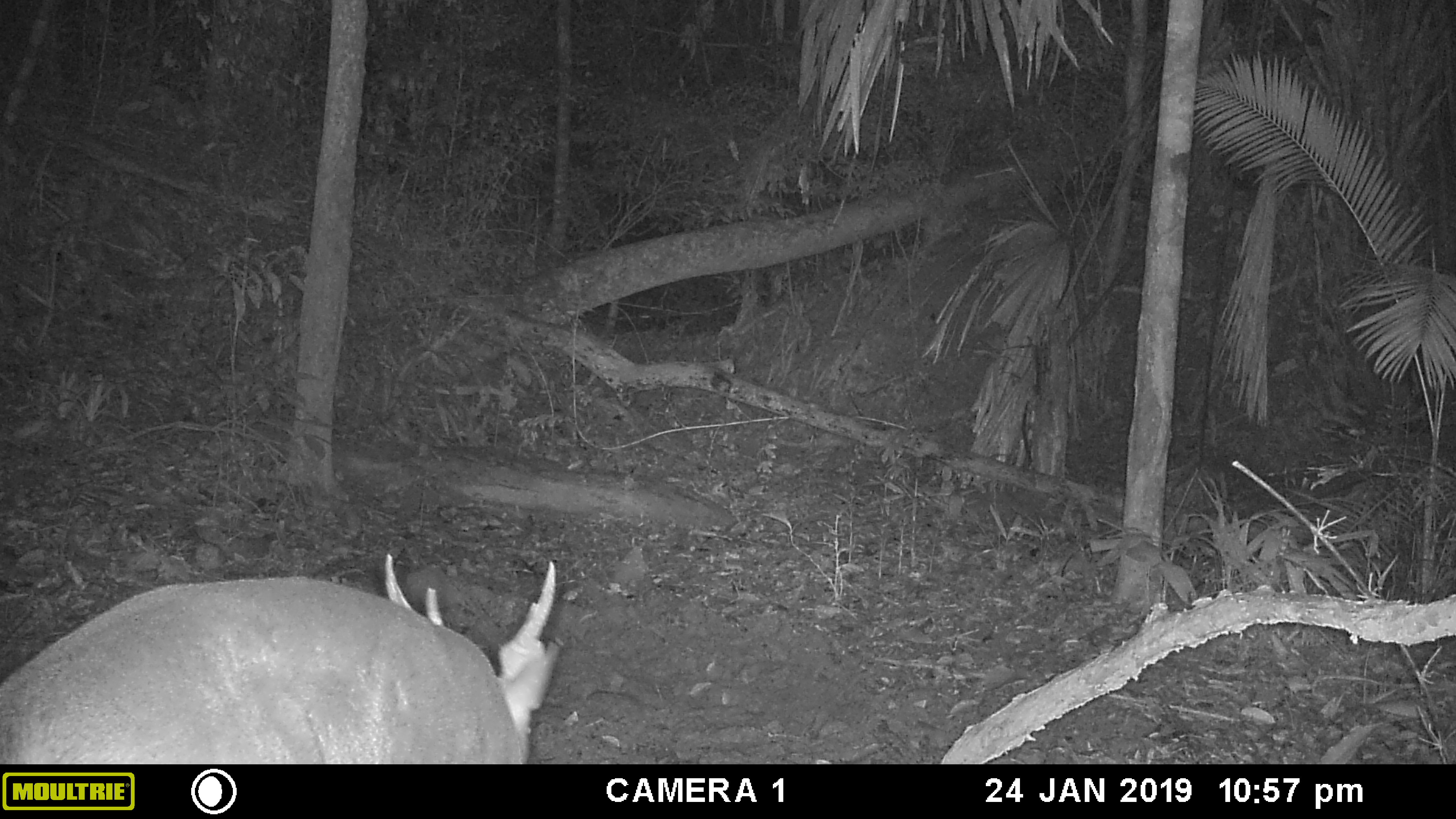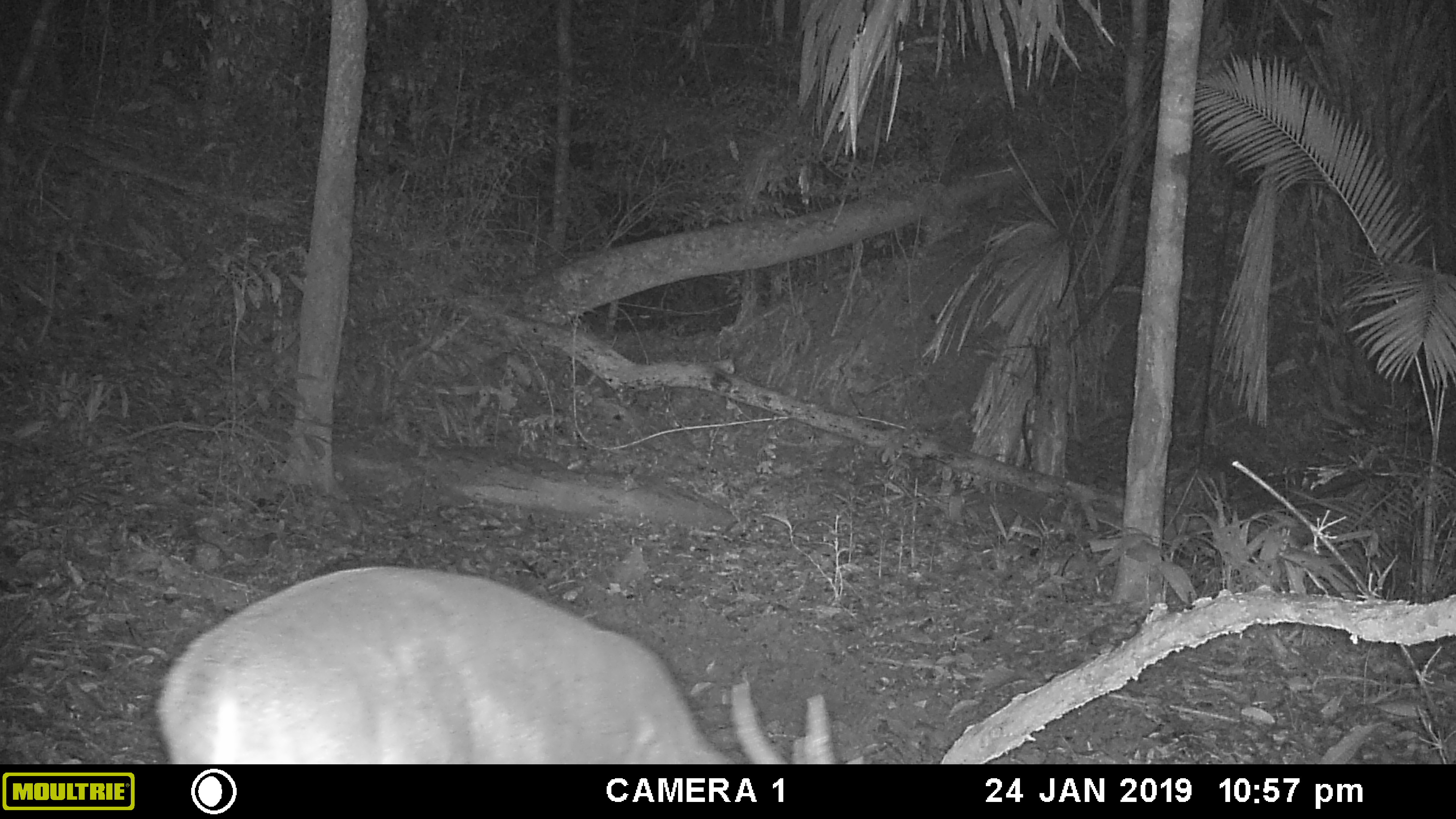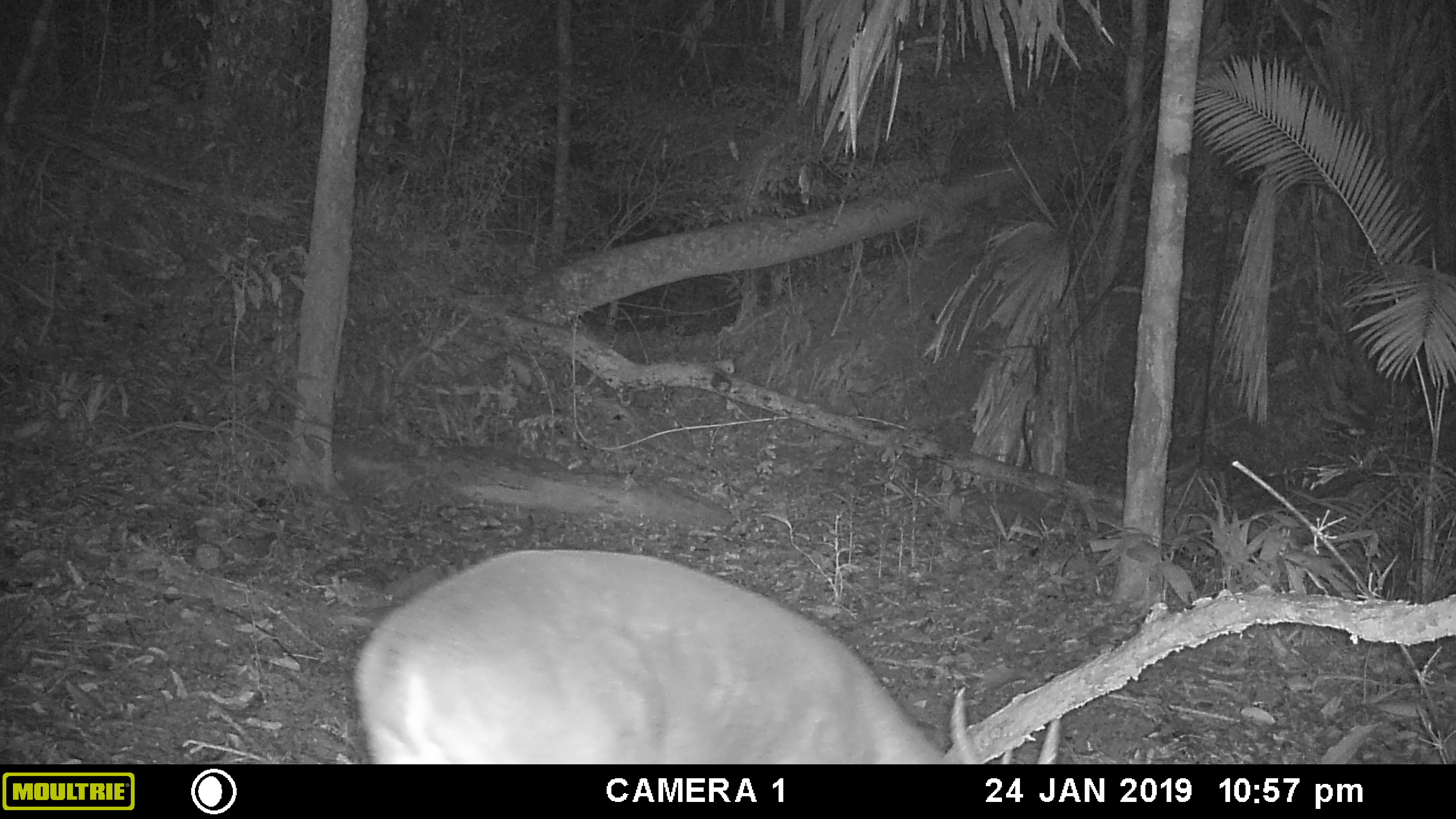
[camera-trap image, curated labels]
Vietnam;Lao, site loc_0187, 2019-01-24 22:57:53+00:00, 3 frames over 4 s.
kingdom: Animalia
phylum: Chordata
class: Mammalia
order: Artiodactyla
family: Cervidae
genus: Muntiacus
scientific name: Muntiacus vuquangensis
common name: large-antlered muntjac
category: large antlered muntjac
Large antlered muntjac (large-antlered muntjac) (Muntiacus vuquangensis). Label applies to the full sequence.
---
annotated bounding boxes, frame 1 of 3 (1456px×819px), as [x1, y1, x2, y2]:
large antlered muntjac: [0, 553, 563, 764]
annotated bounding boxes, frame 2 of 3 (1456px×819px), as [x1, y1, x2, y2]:
large antlered muntjac: [154, 563, 867, 764]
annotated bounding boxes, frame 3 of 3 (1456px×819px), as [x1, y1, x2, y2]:
large antlered muntjac: [350, 548, 1063, 764]